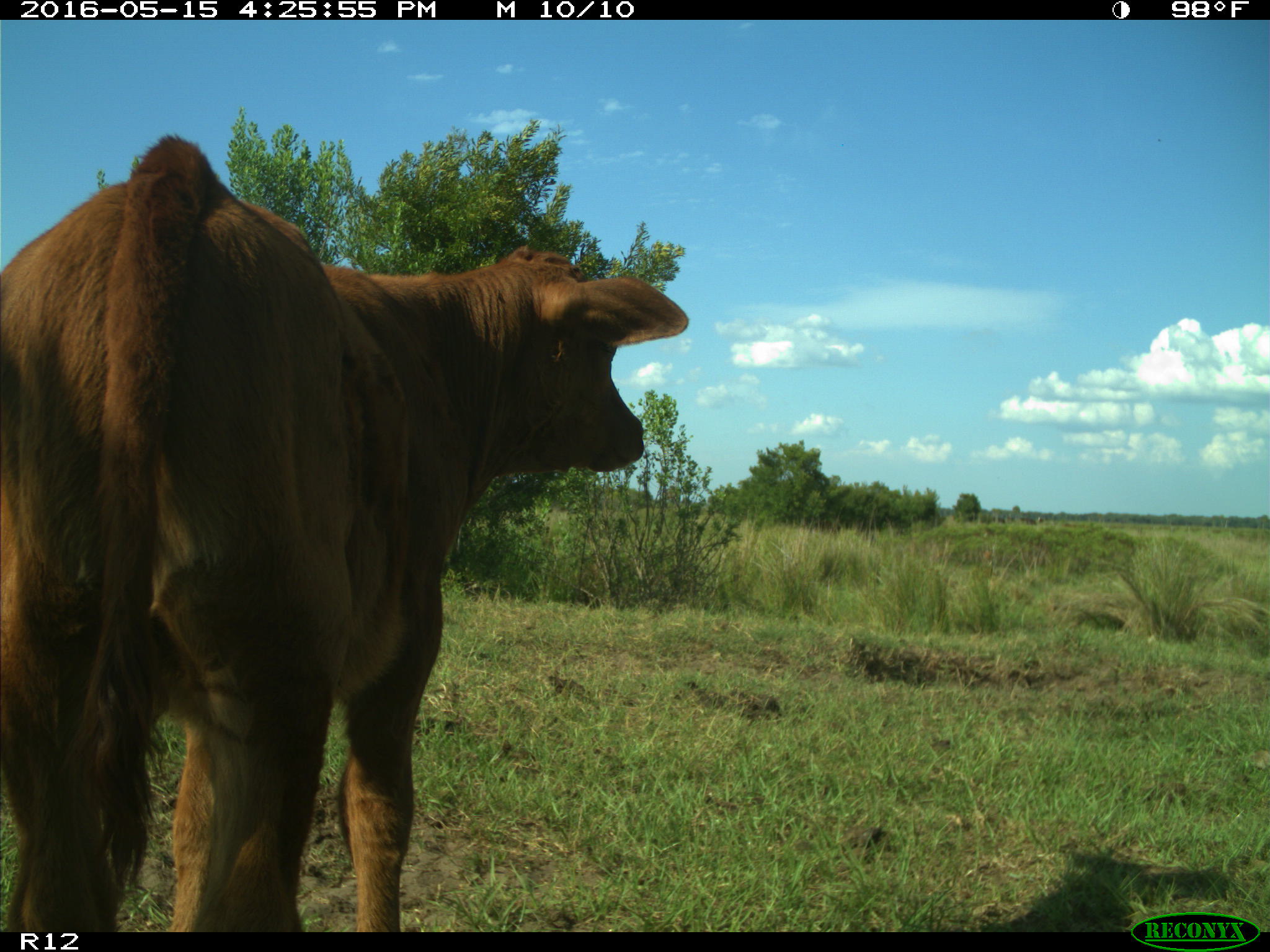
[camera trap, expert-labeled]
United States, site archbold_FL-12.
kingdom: Animalia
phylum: Chordata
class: Mammalia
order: Artiodactyla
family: Bovidae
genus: Bos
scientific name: Bos taurus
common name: domestic cow